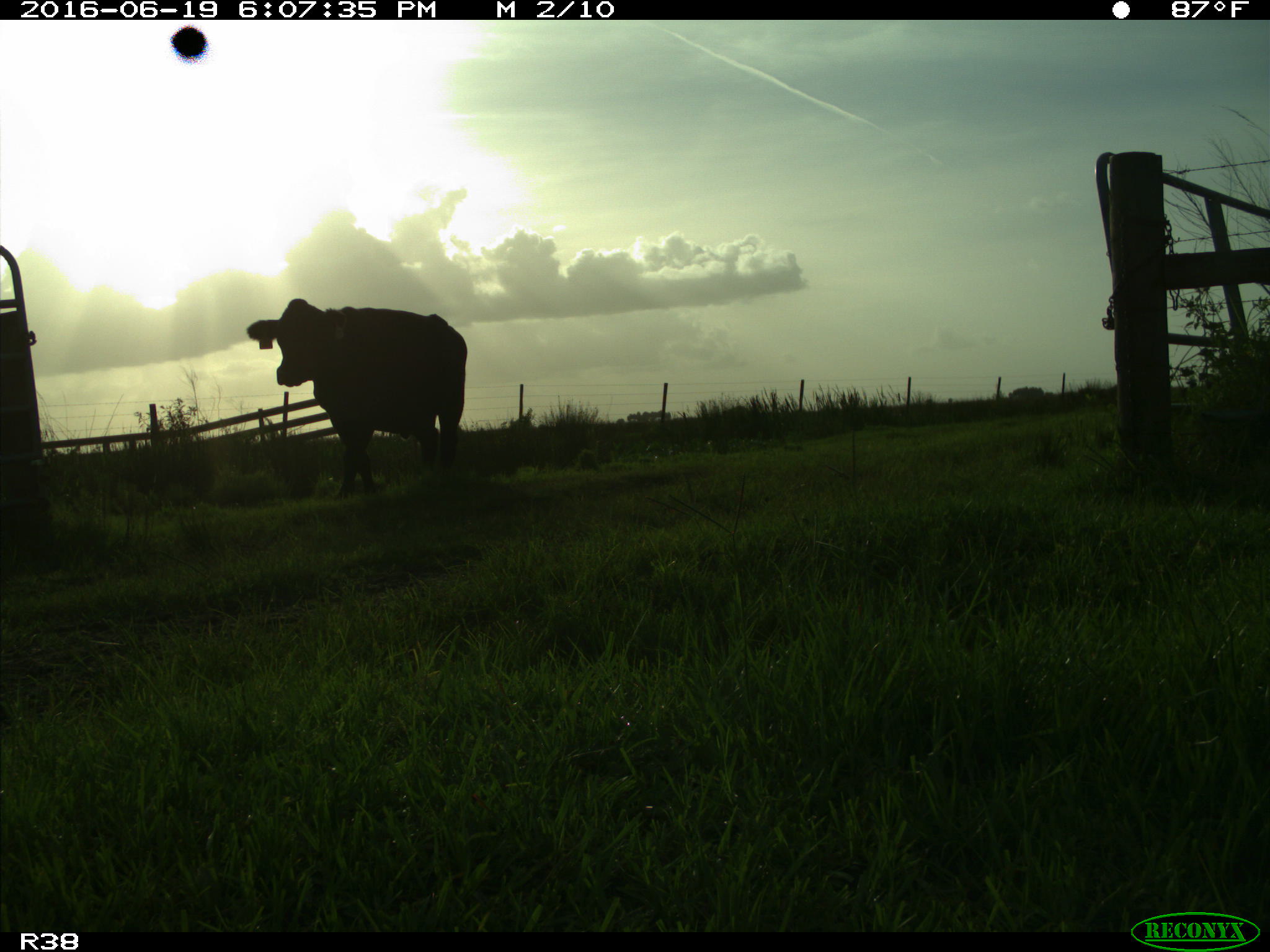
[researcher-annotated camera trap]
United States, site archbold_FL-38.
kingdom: Animalia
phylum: Chordata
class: Mammalia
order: Artiodactyla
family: Bovidae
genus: Bos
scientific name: Bos taurus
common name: domestic cow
Bos taurus (domestic cow).